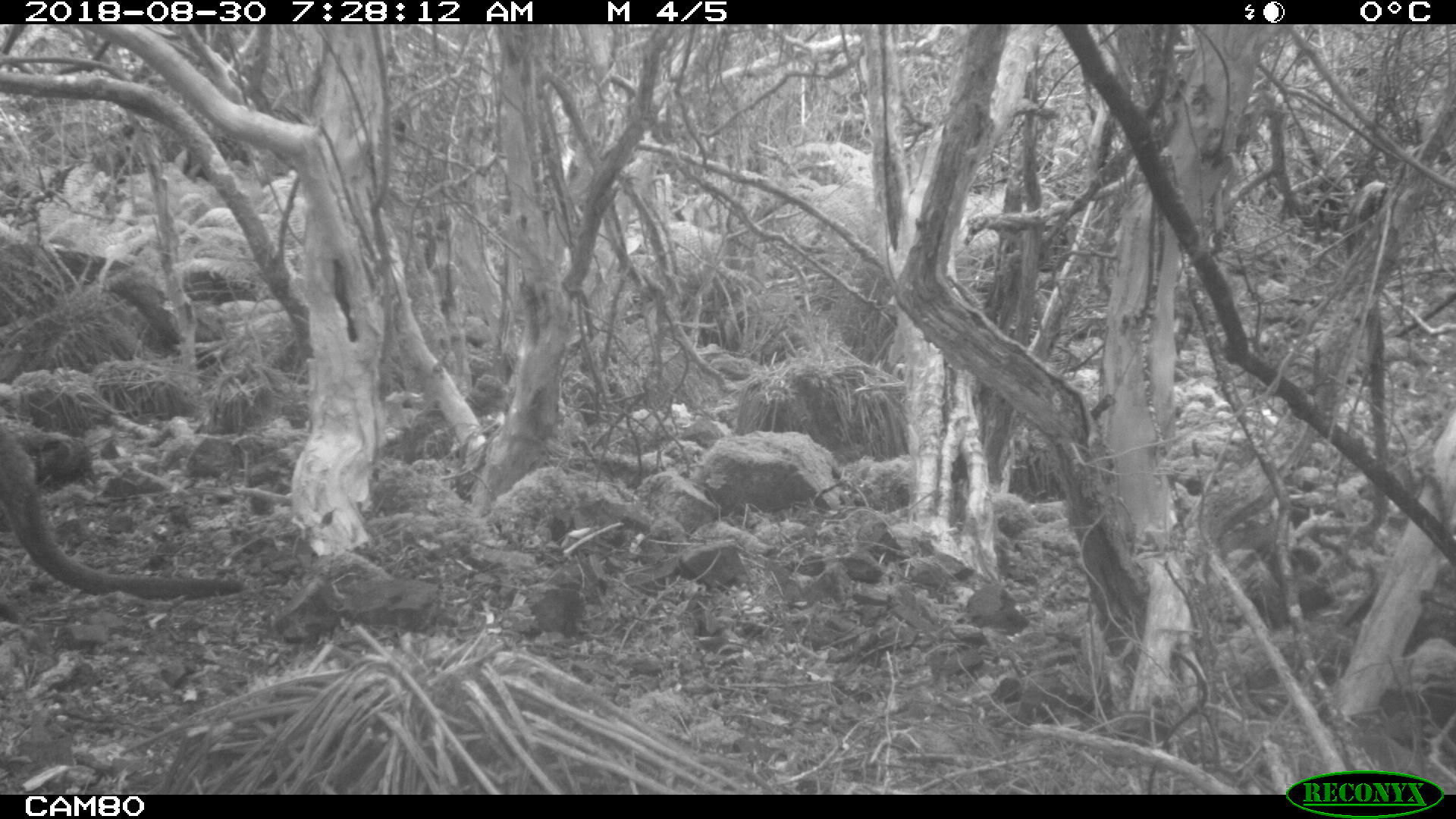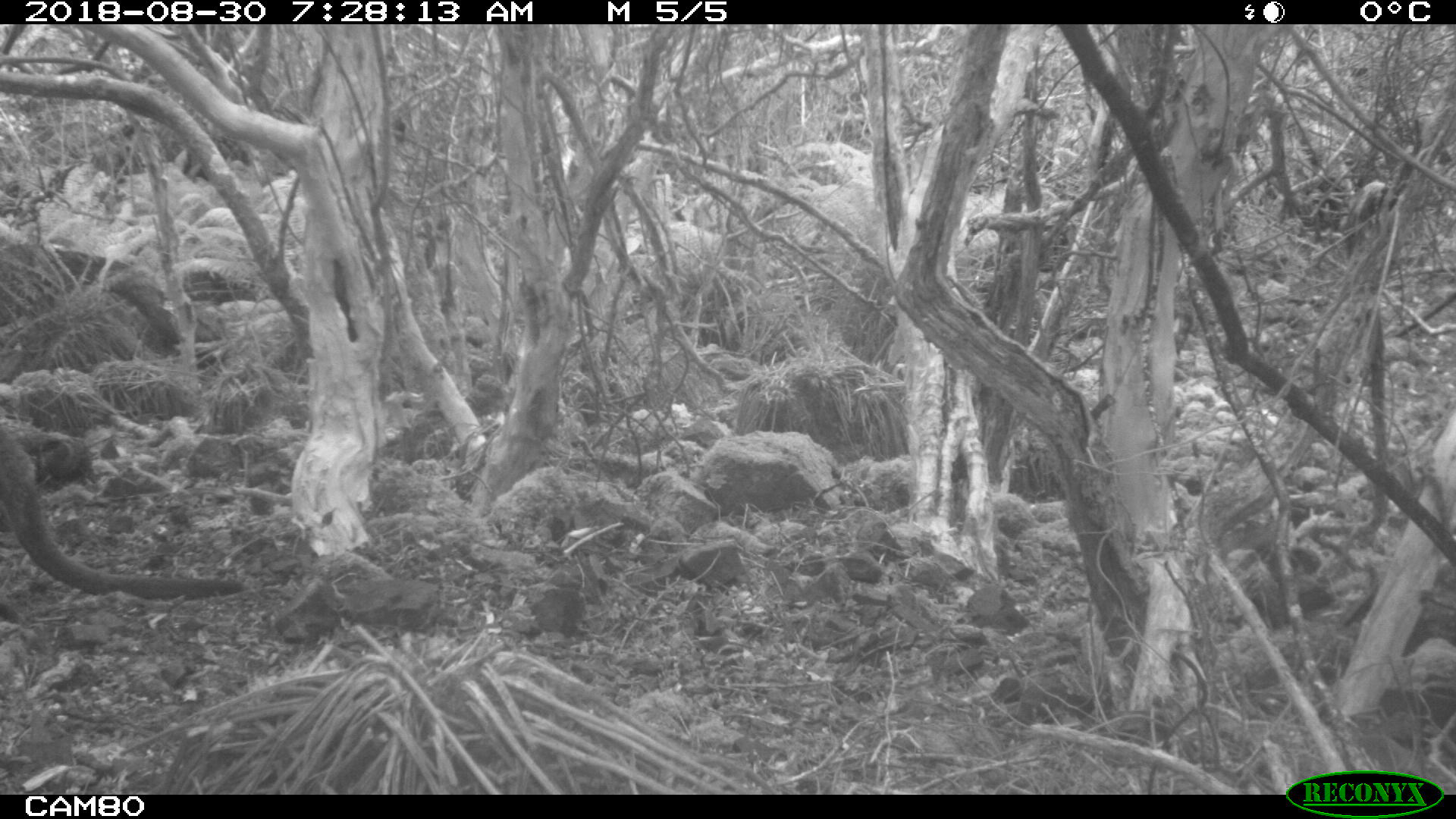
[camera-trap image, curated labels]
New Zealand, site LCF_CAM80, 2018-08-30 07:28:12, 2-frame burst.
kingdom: Animalia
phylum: Chordata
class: Mammalia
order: Diprotodontia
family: Macropodidae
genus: Notamacropus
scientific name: Notamacropus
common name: wallaby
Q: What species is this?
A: Wallaby (Notamacropus).